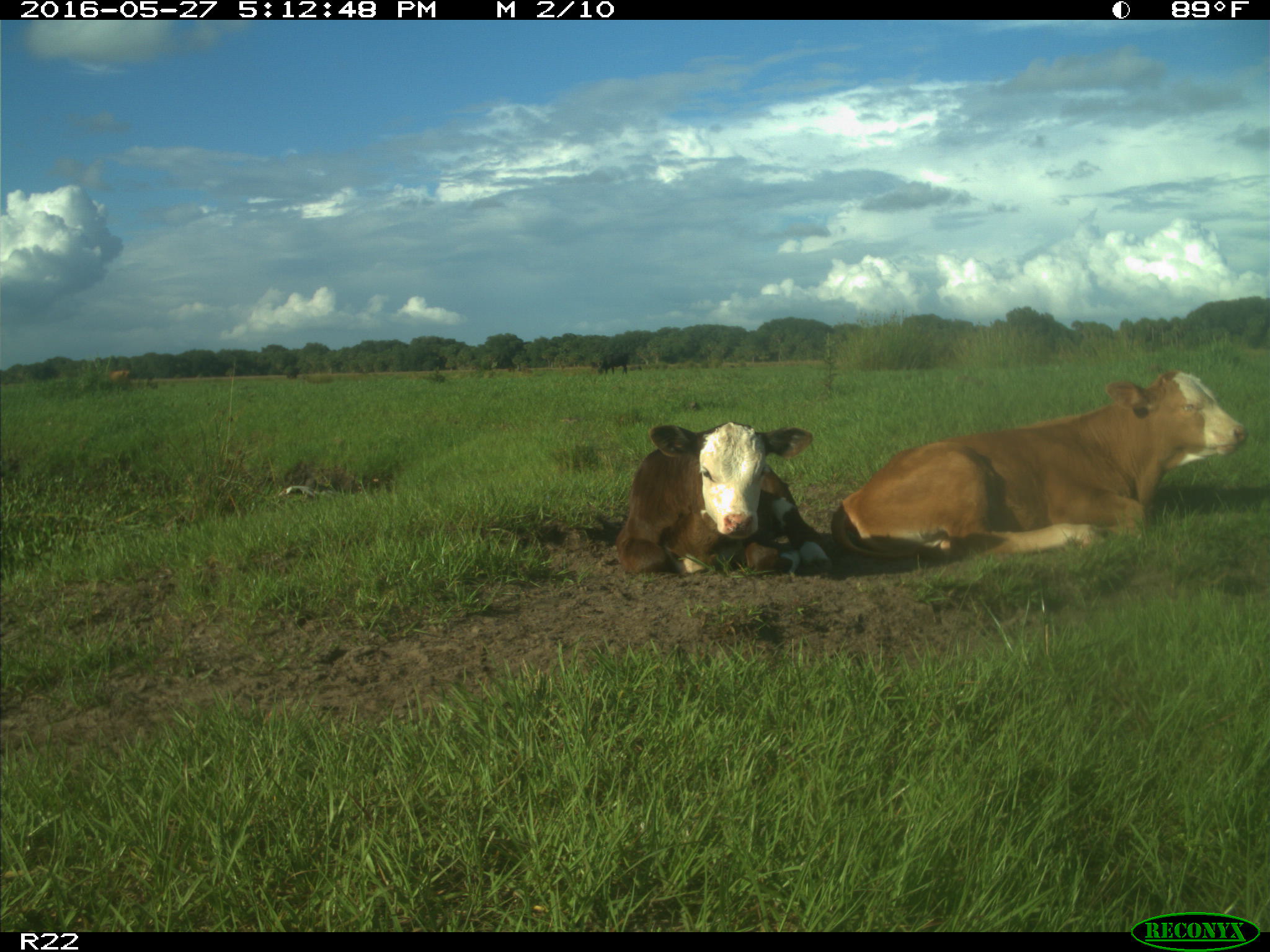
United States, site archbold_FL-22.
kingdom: Animalia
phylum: Chordata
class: Mammalia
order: Artiodactyla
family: Bovidae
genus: Bos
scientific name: Bos taurus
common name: domestic cow